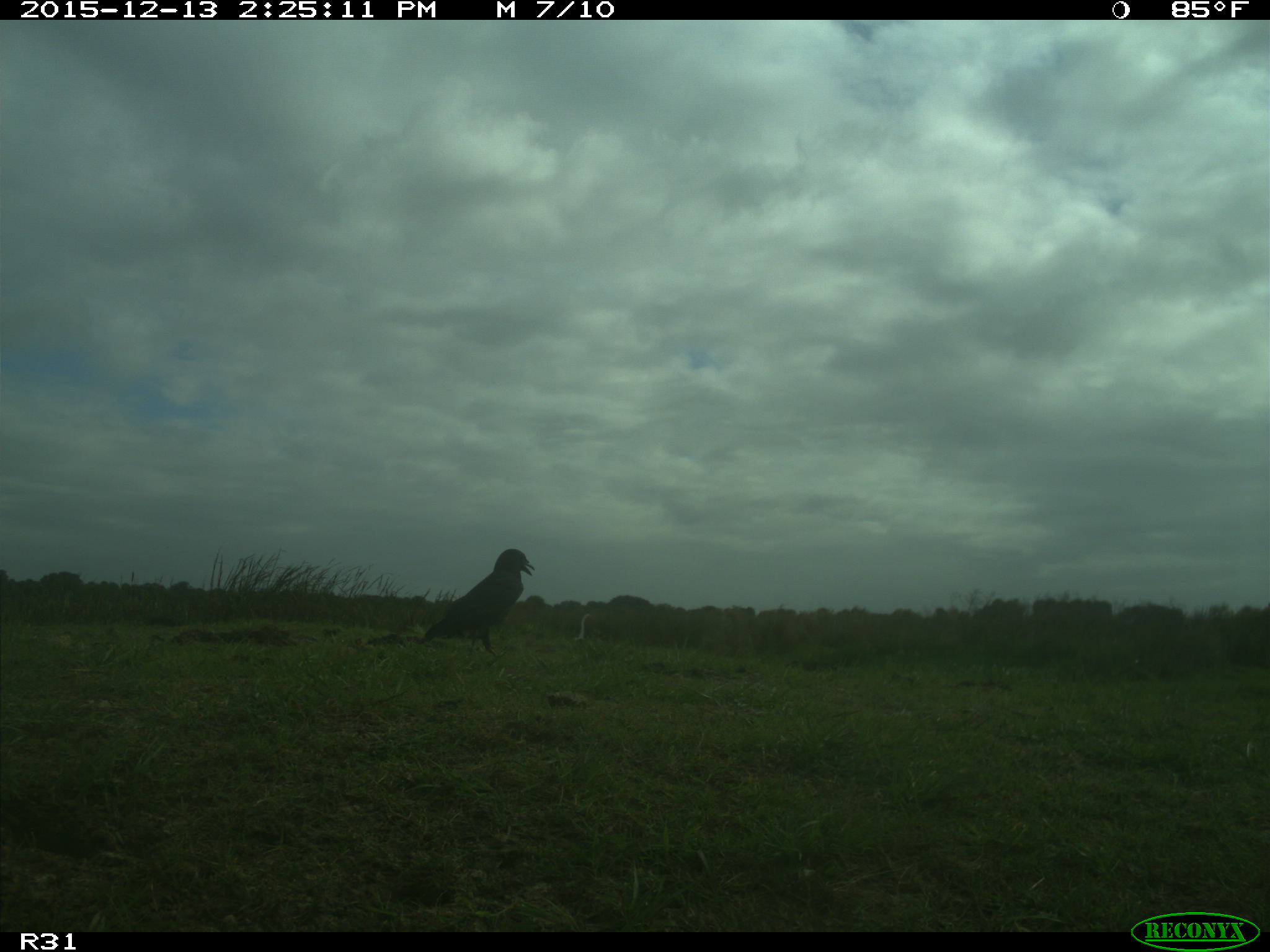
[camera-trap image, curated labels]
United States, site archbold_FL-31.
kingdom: Animalia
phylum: Chordata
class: Aves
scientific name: Aves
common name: birds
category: unidentified bird